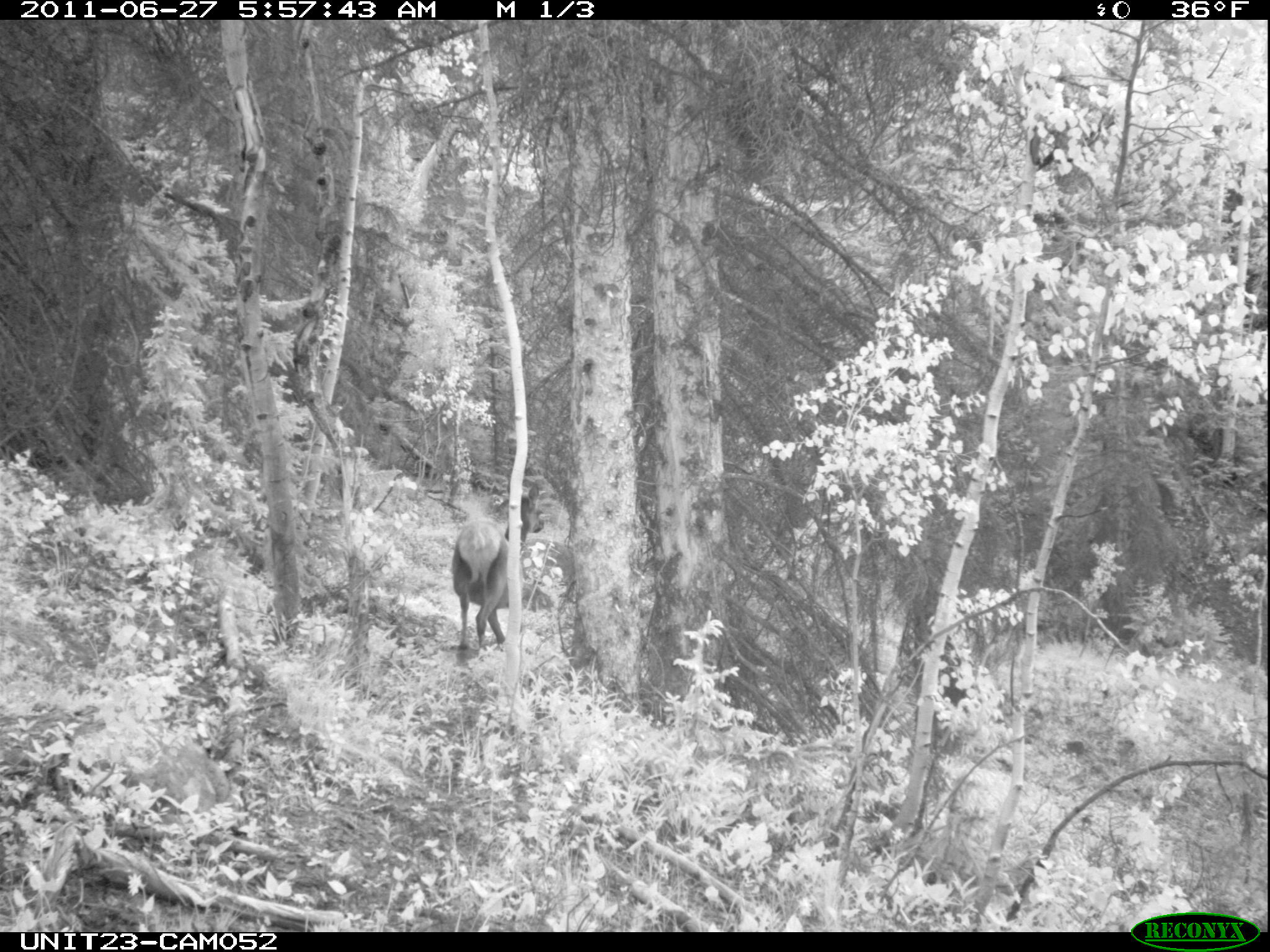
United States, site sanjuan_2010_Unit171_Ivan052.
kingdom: Animalia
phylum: Chordata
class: Mammalia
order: Artiodactyla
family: Cervidae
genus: Cervus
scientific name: Cervus elaphus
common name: red deer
Cervus elaphus (red deer).